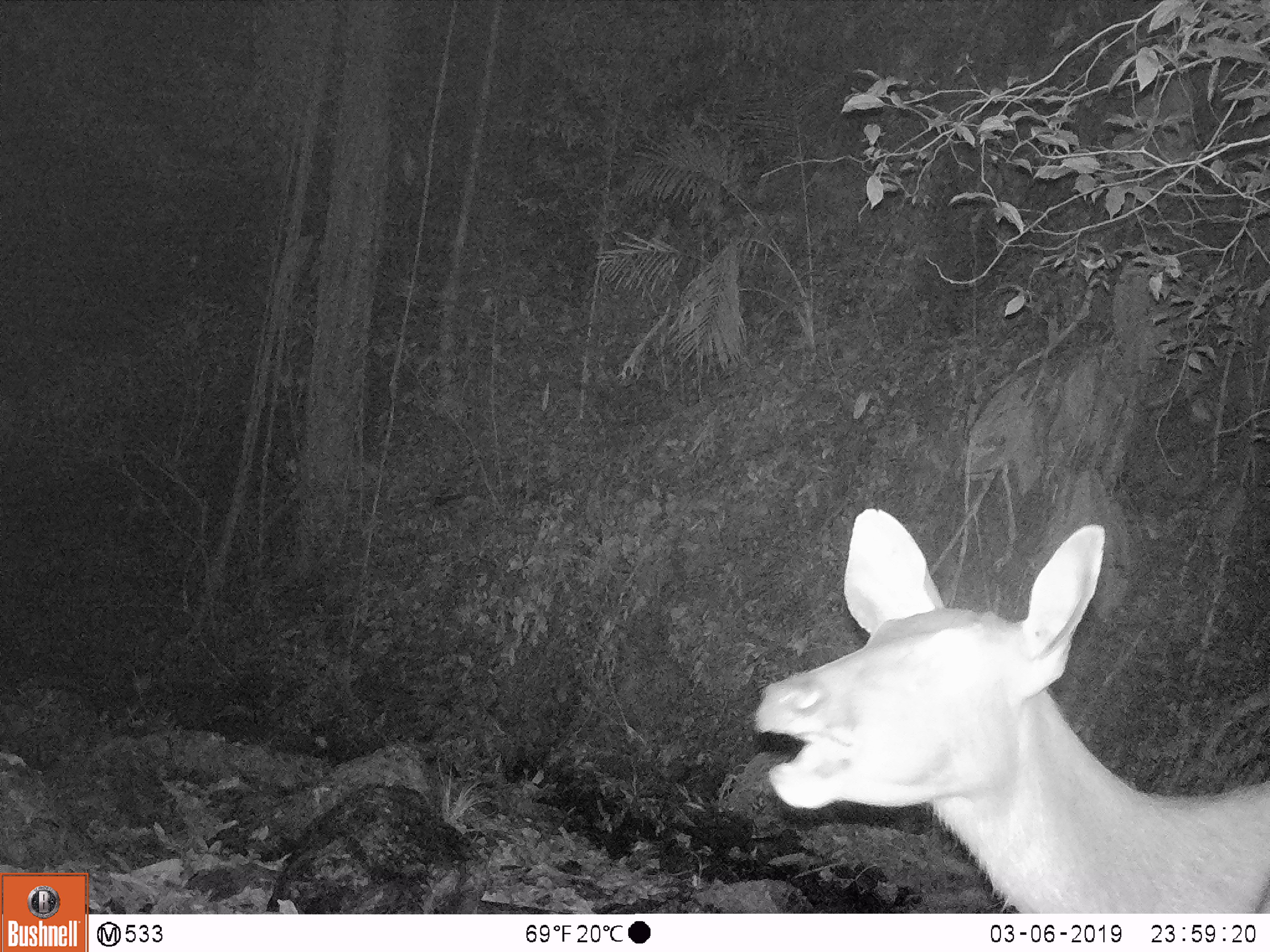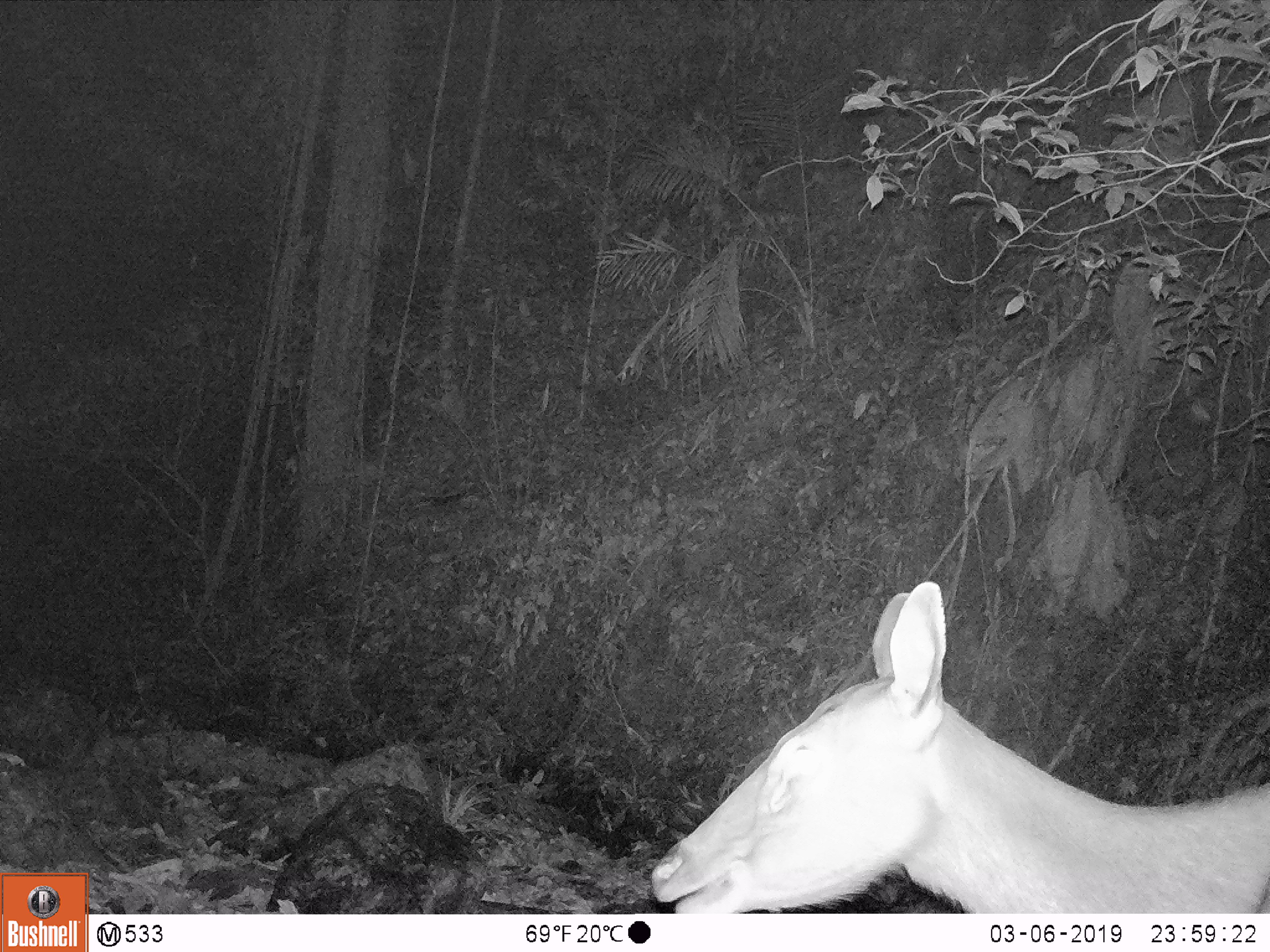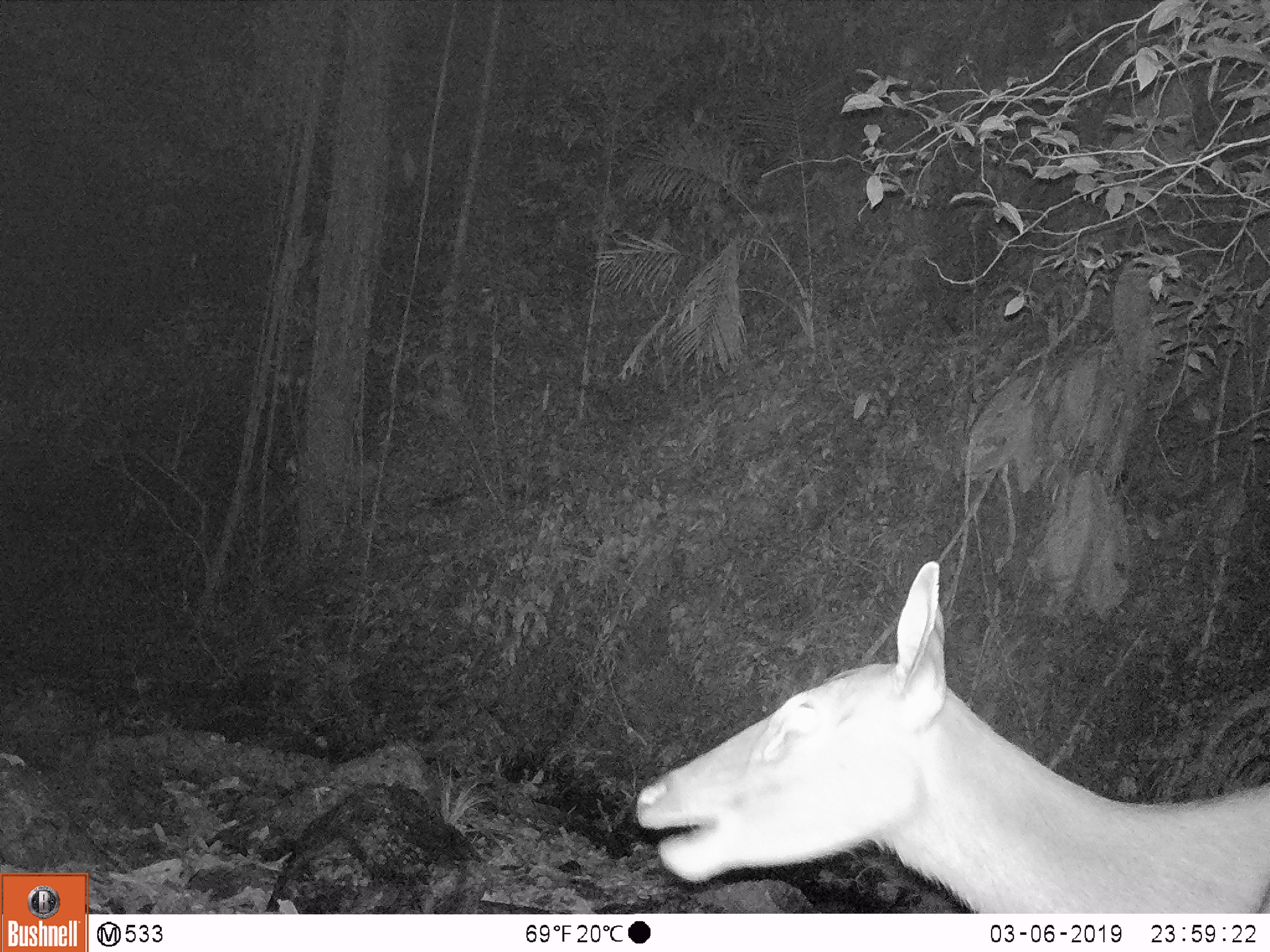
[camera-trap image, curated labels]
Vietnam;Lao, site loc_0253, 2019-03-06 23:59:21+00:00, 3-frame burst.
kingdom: Animalia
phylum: Chordata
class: Mammalia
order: Artiodactyla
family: Cervidae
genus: Rusa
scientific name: Rusa unicolor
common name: sambar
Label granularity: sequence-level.